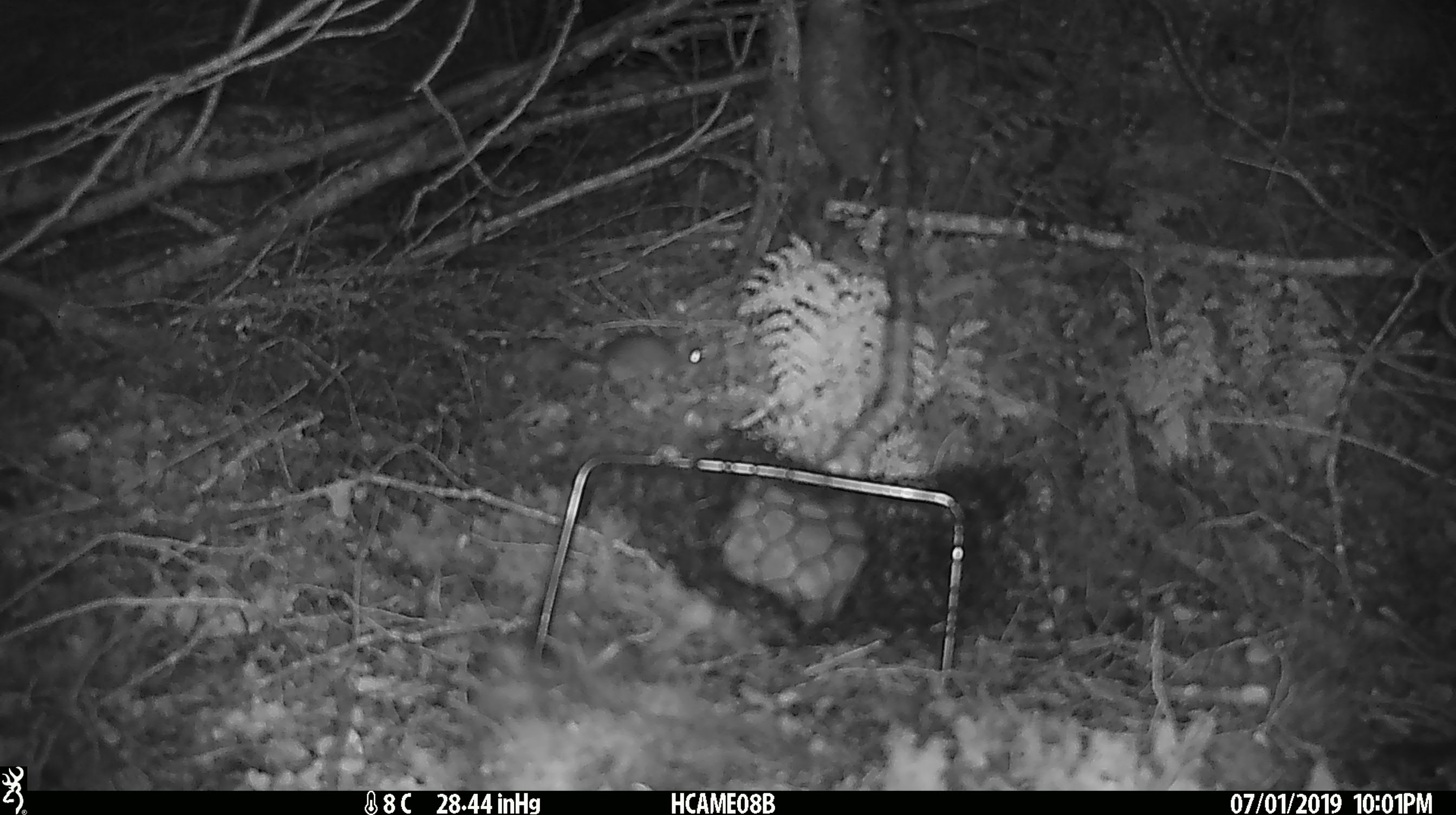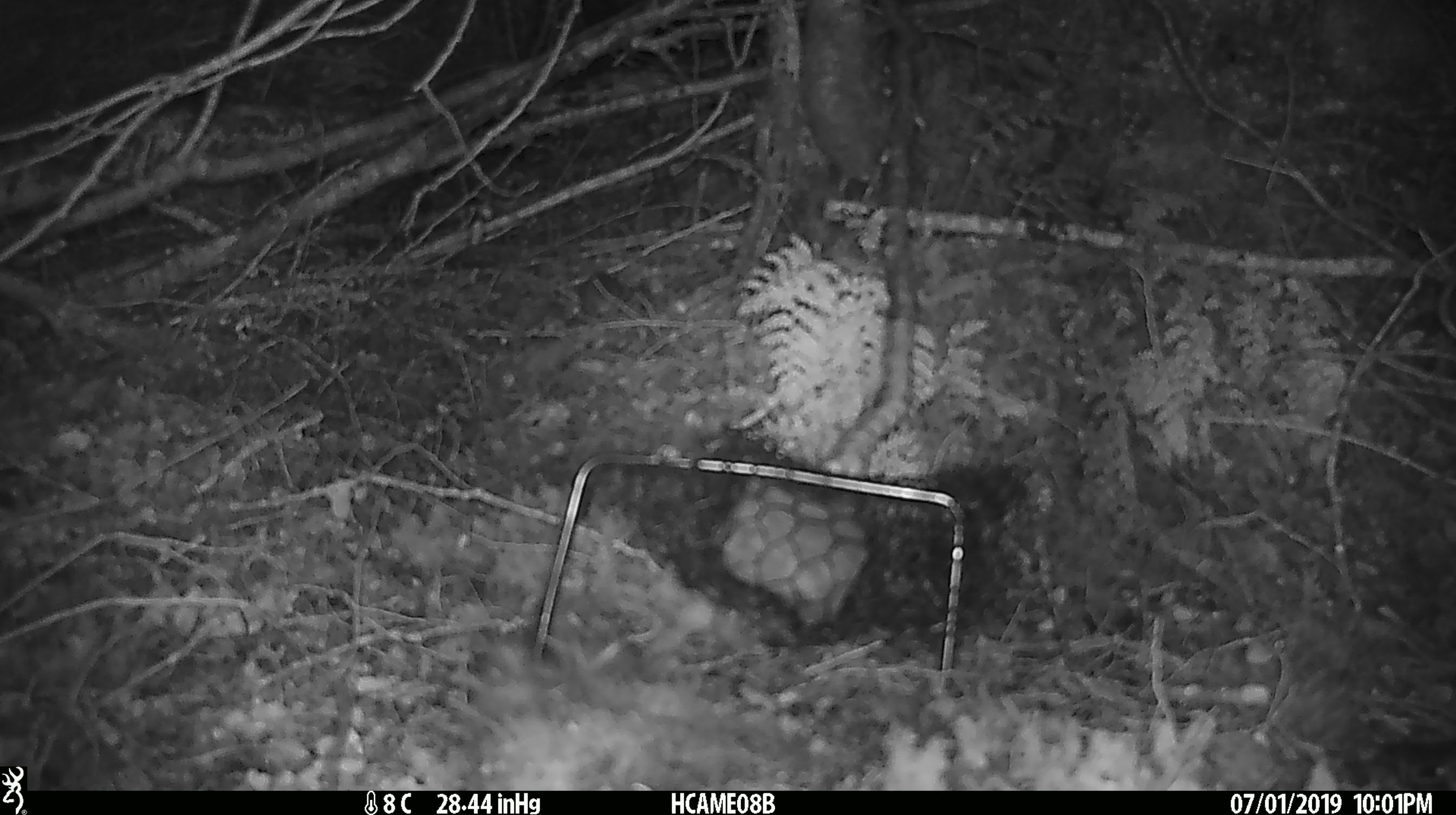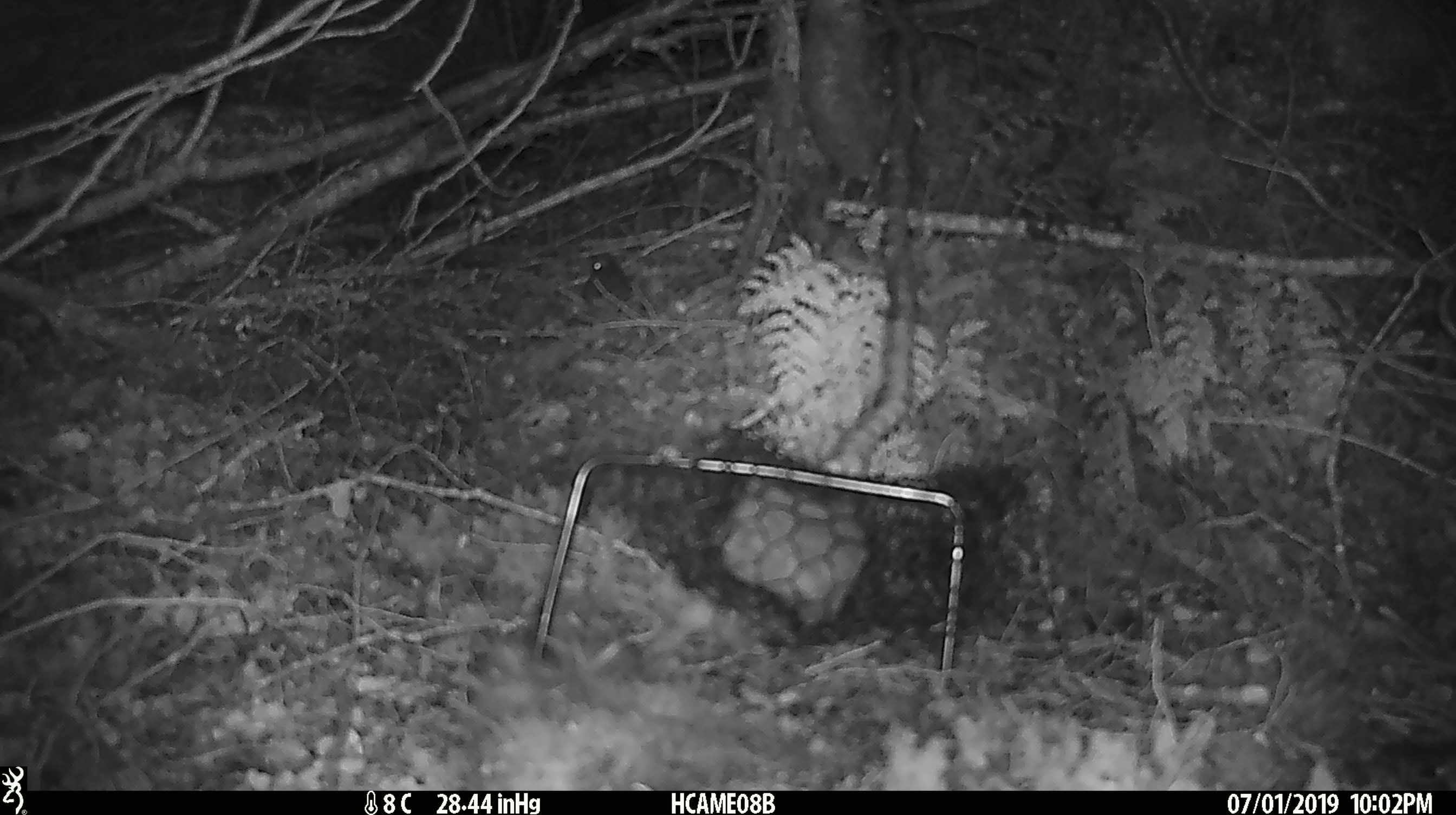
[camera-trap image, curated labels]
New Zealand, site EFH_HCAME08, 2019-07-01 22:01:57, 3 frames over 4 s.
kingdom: Animalia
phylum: Chordata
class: Mammalia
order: Rodentia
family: Muridae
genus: Mus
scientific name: Mus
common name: mouse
Mouse (Mus).